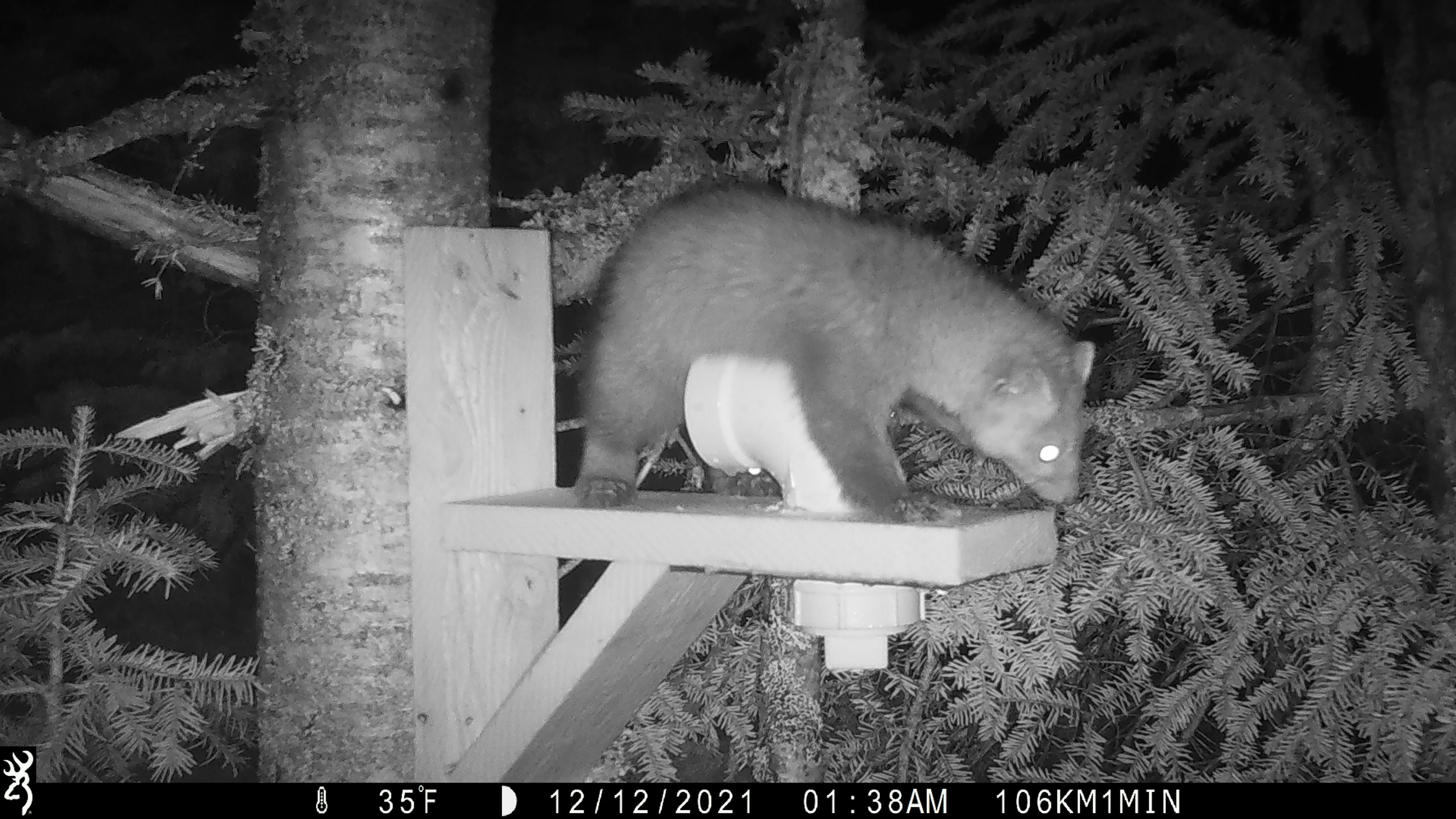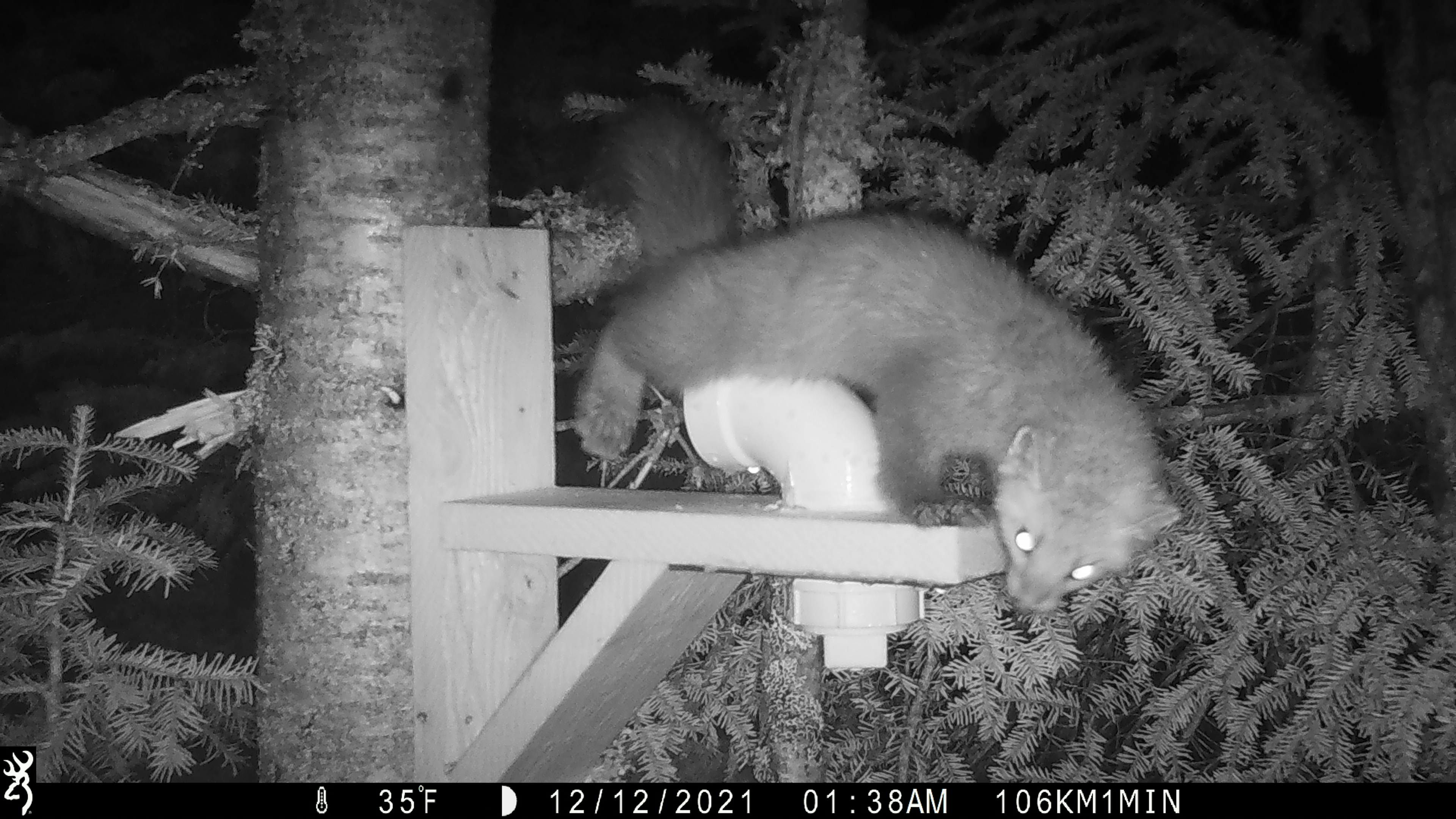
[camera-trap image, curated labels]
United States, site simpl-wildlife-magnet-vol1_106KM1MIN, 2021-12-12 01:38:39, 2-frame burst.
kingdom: Animalia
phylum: Chordata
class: Mammalia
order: Carnivora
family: Mustelidae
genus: Martes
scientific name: Martes americana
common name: american marten